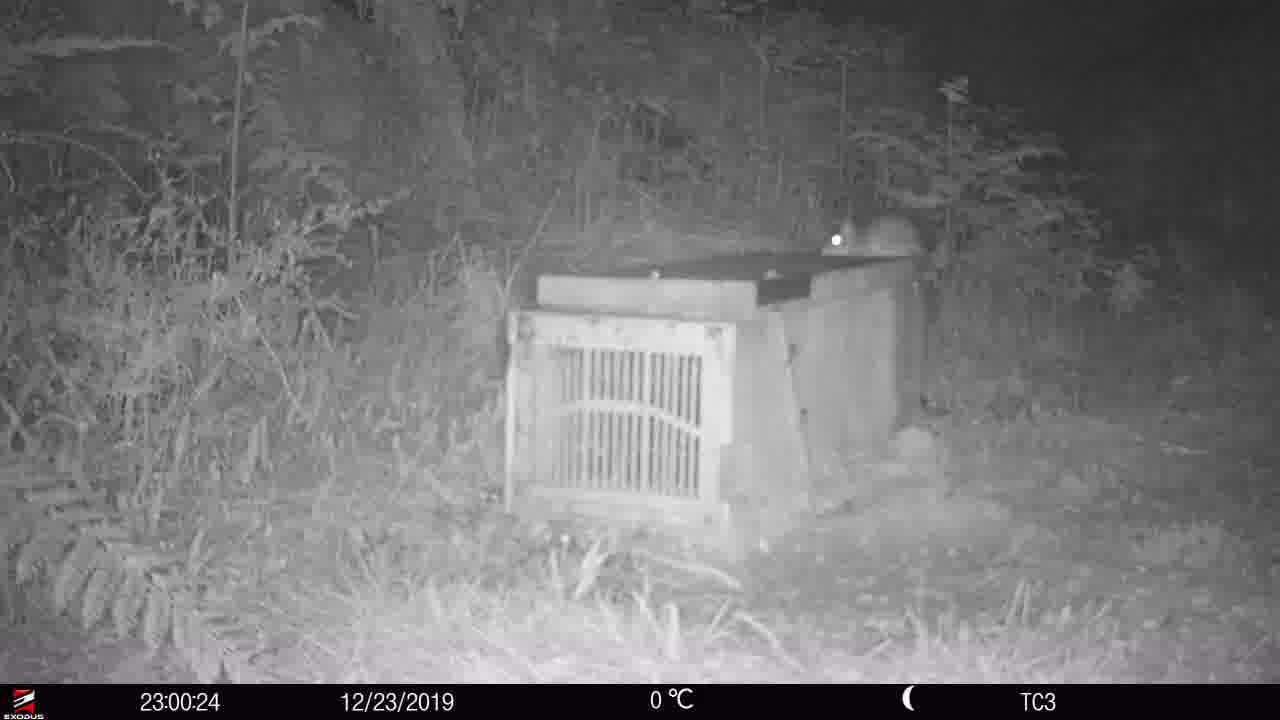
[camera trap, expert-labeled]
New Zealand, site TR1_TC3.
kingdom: Animalia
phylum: Chordata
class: Mammalia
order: Rodentia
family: Muridae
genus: Rattus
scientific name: Rattus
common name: rat